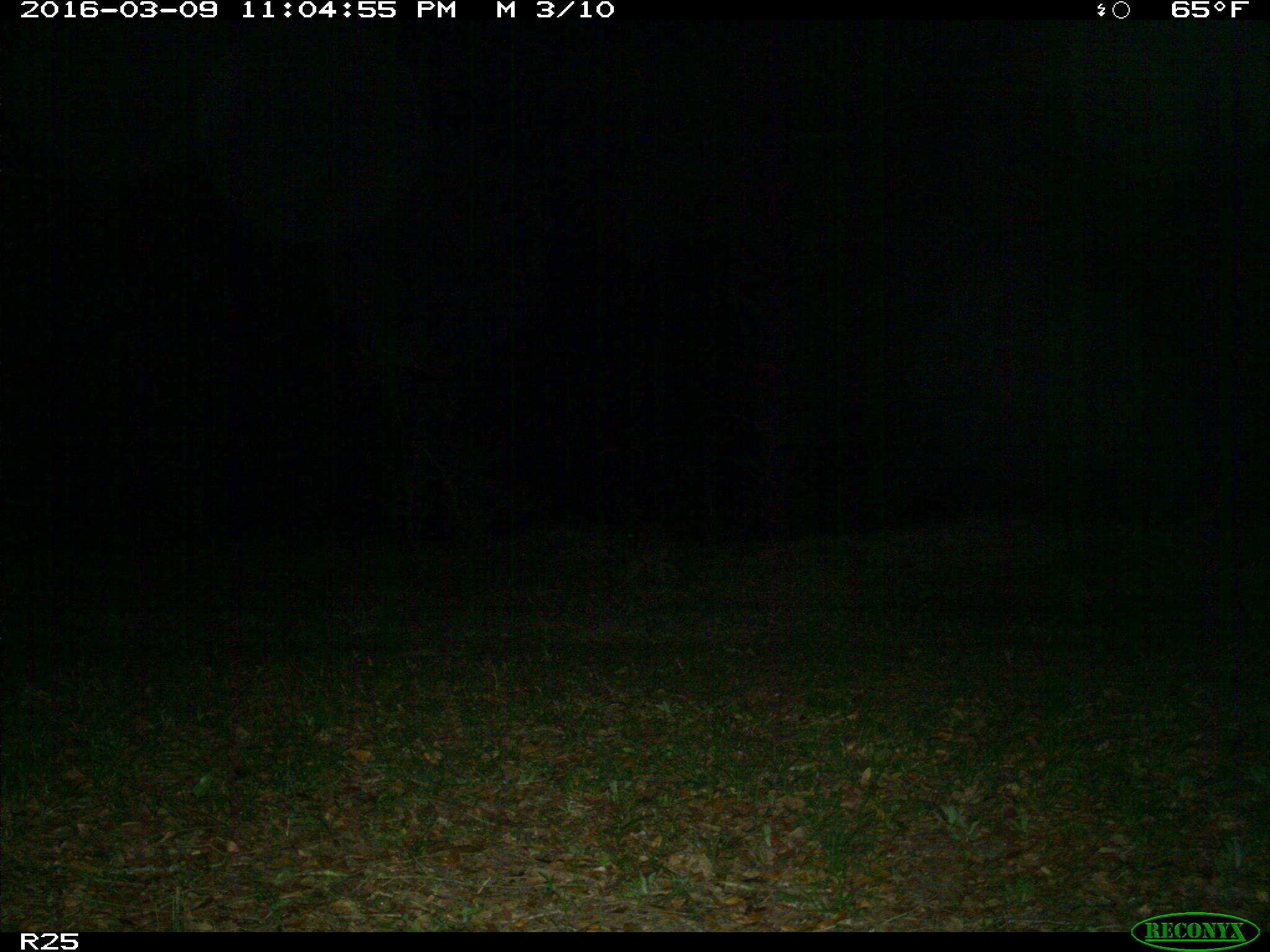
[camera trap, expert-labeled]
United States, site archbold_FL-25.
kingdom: Animalia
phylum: Chordata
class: Mammalia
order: Carnivora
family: Procyonidae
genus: Procyon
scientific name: Procyon lotor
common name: common raccoon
Procyon lotor (common raccoon).